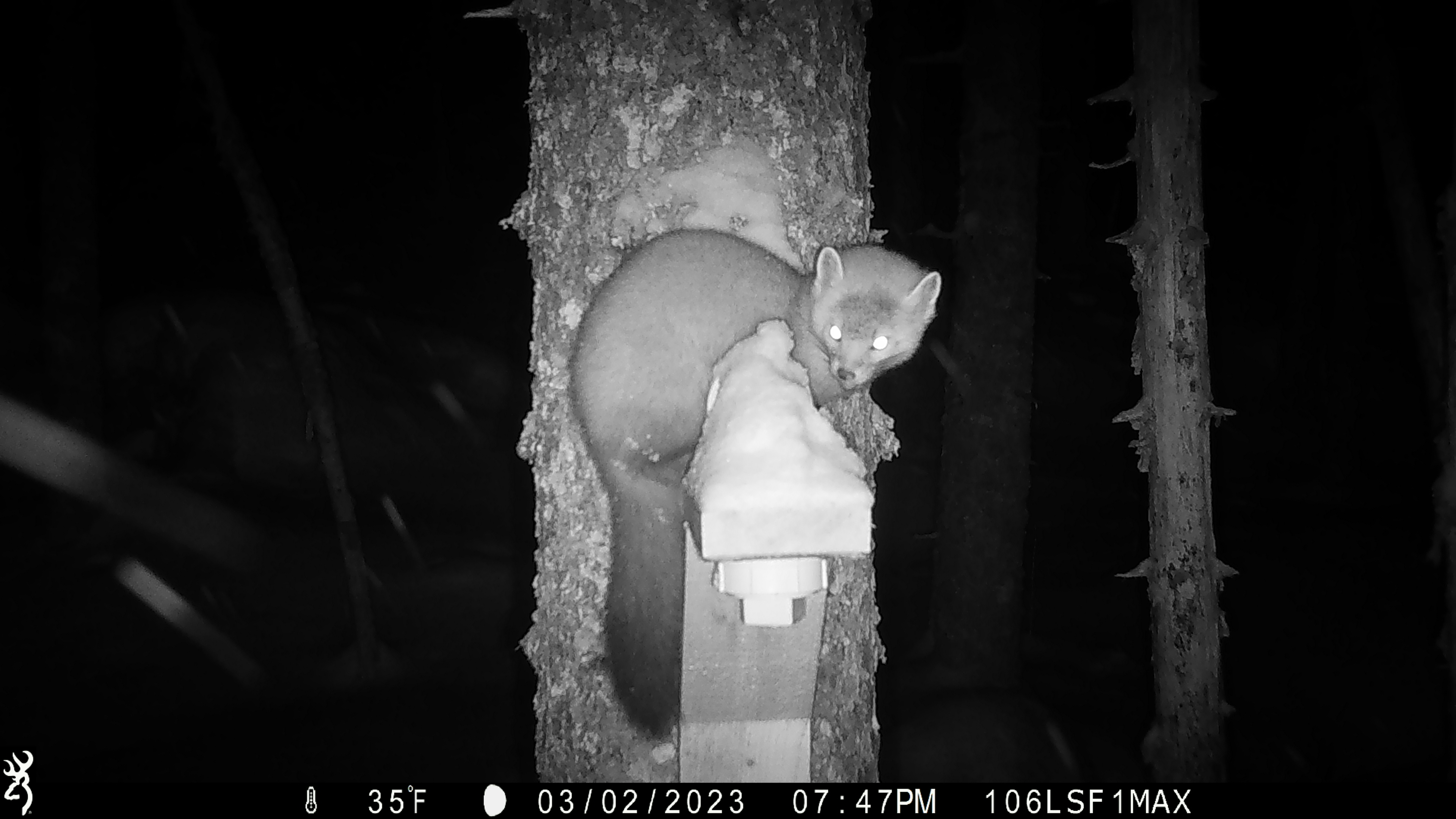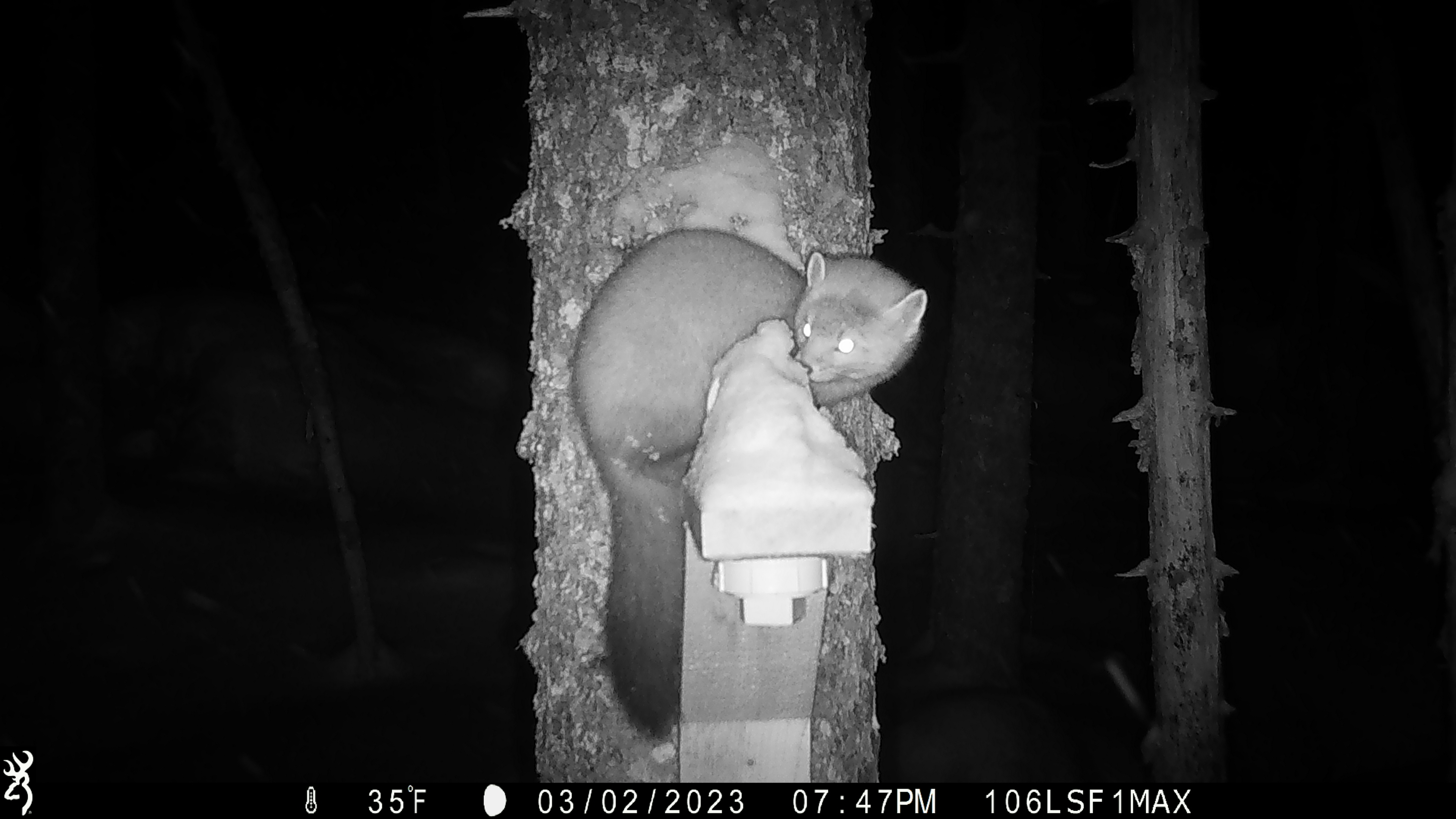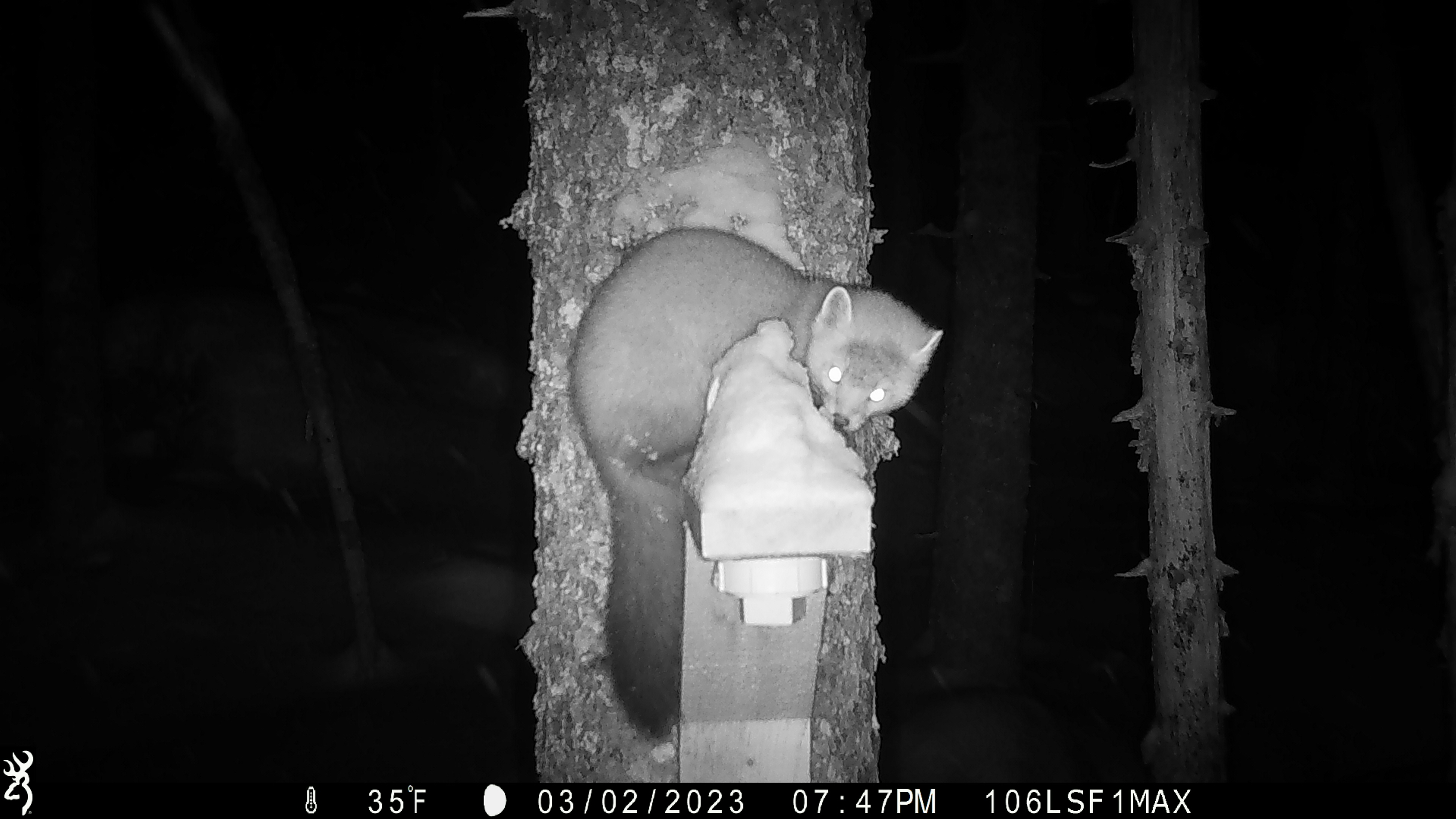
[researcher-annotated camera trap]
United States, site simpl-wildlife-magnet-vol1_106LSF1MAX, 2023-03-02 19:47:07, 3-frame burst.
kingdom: Animalia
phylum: Chordata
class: Mammalia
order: Carnivora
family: Mustelidae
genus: Martes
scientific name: Martes americana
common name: american marten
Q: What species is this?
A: American marten (Martes americana).